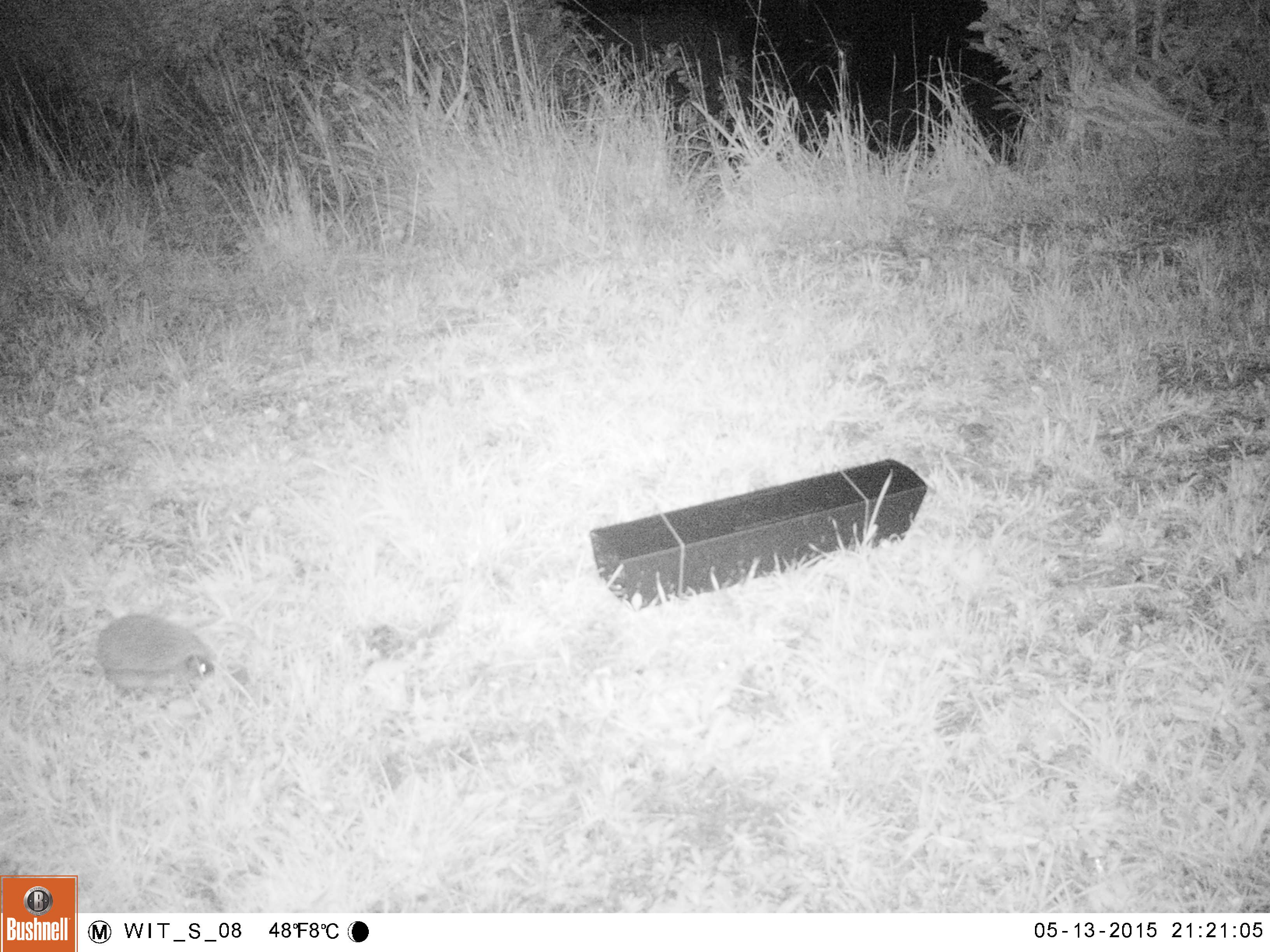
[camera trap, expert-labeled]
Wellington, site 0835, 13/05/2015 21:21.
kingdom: Animalia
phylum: Chordata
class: Mammalia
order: Eulipotyphla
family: Erinaceidae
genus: Erinaceus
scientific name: Erinaceus europaeus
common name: hedgehog